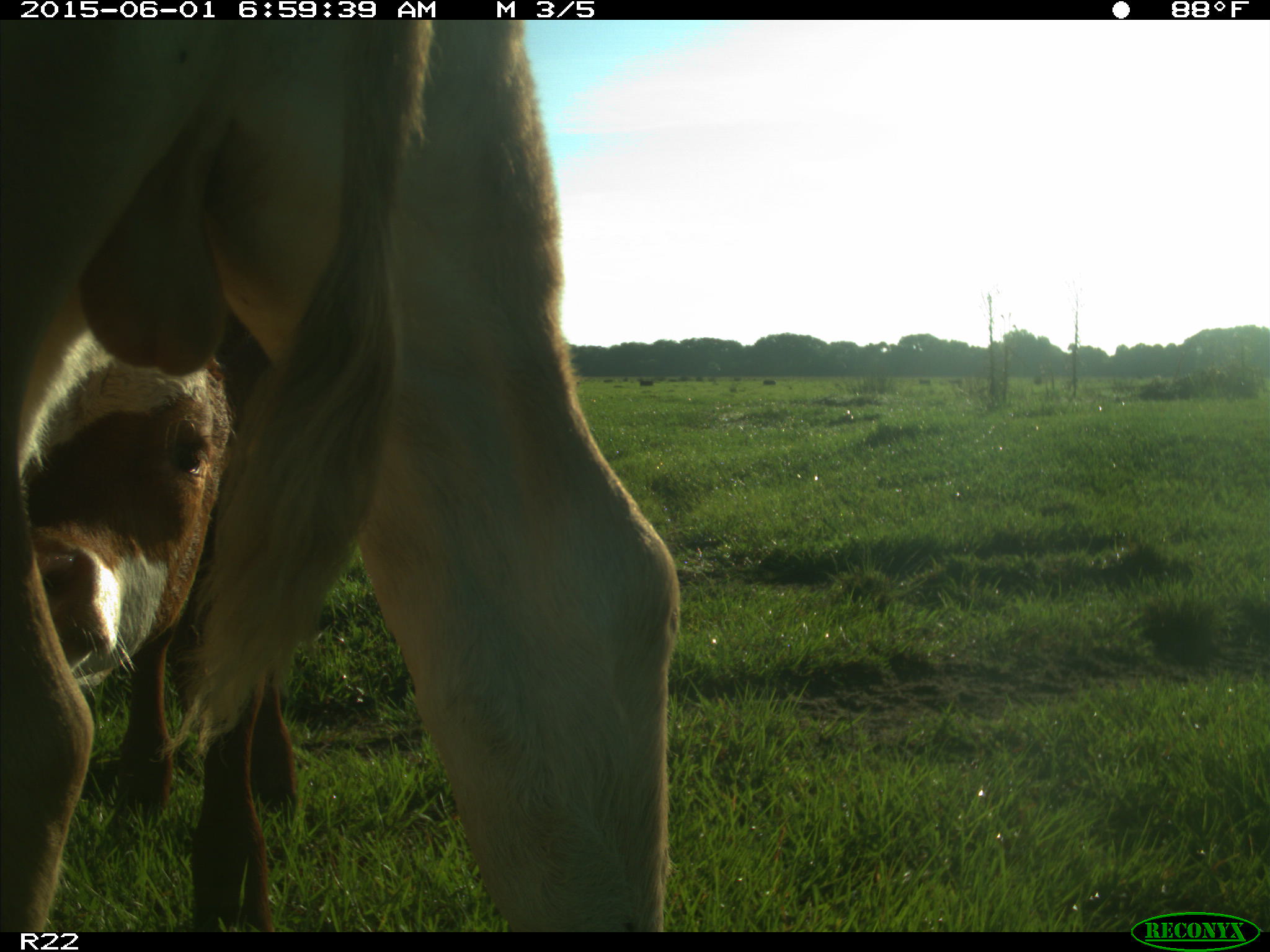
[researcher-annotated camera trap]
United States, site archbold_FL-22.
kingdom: Animalia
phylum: Chordata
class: Mammalia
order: Artiodactyla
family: Bovidae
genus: Bos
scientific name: Bos taurus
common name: domestic cow